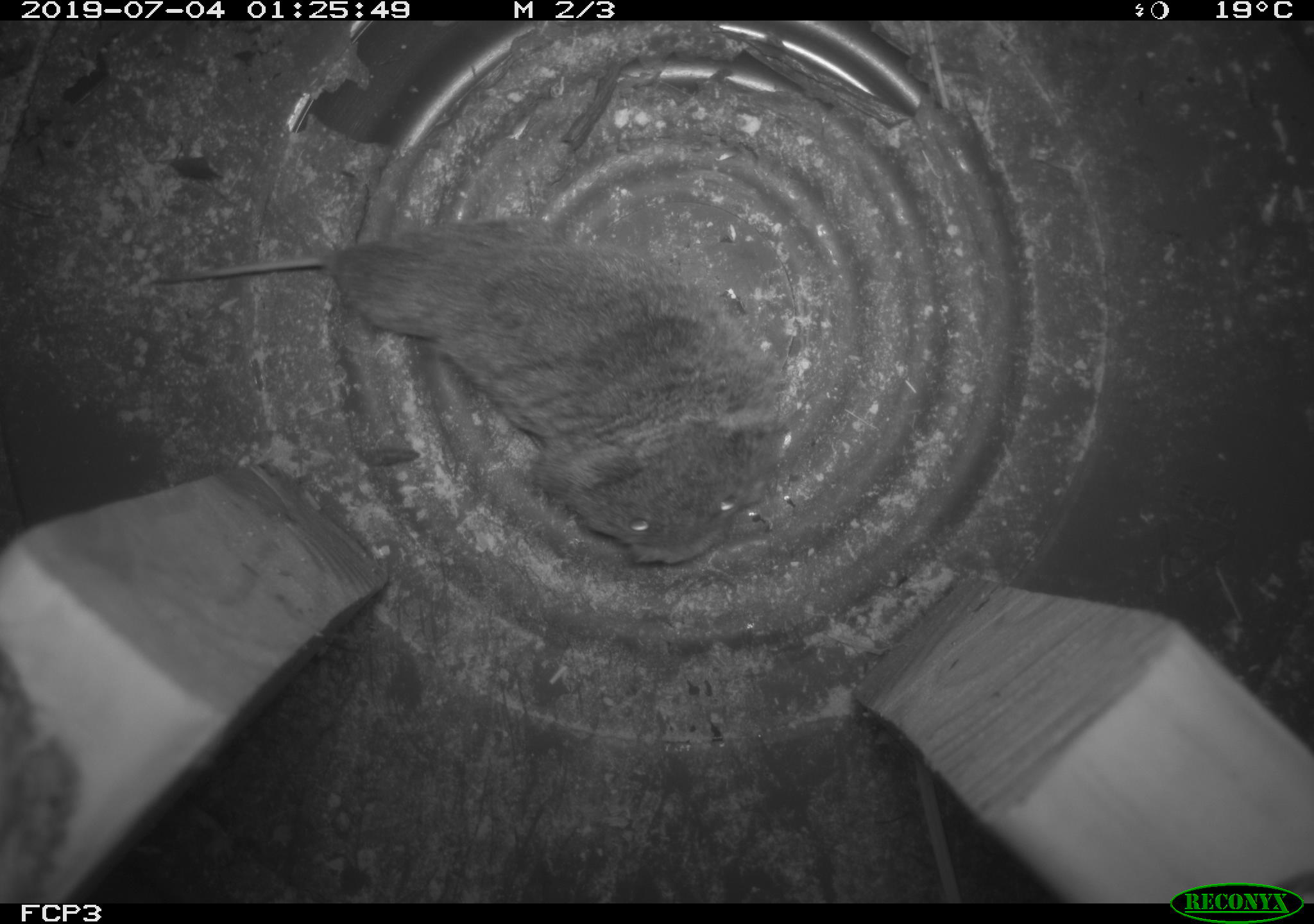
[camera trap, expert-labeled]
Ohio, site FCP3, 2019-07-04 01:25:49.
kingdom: Animalia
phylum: Chordata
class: Mammalia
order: Rodentia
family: Cricetidae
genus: Microtus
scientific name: Microtus pennsylvanicus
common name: meadow vole